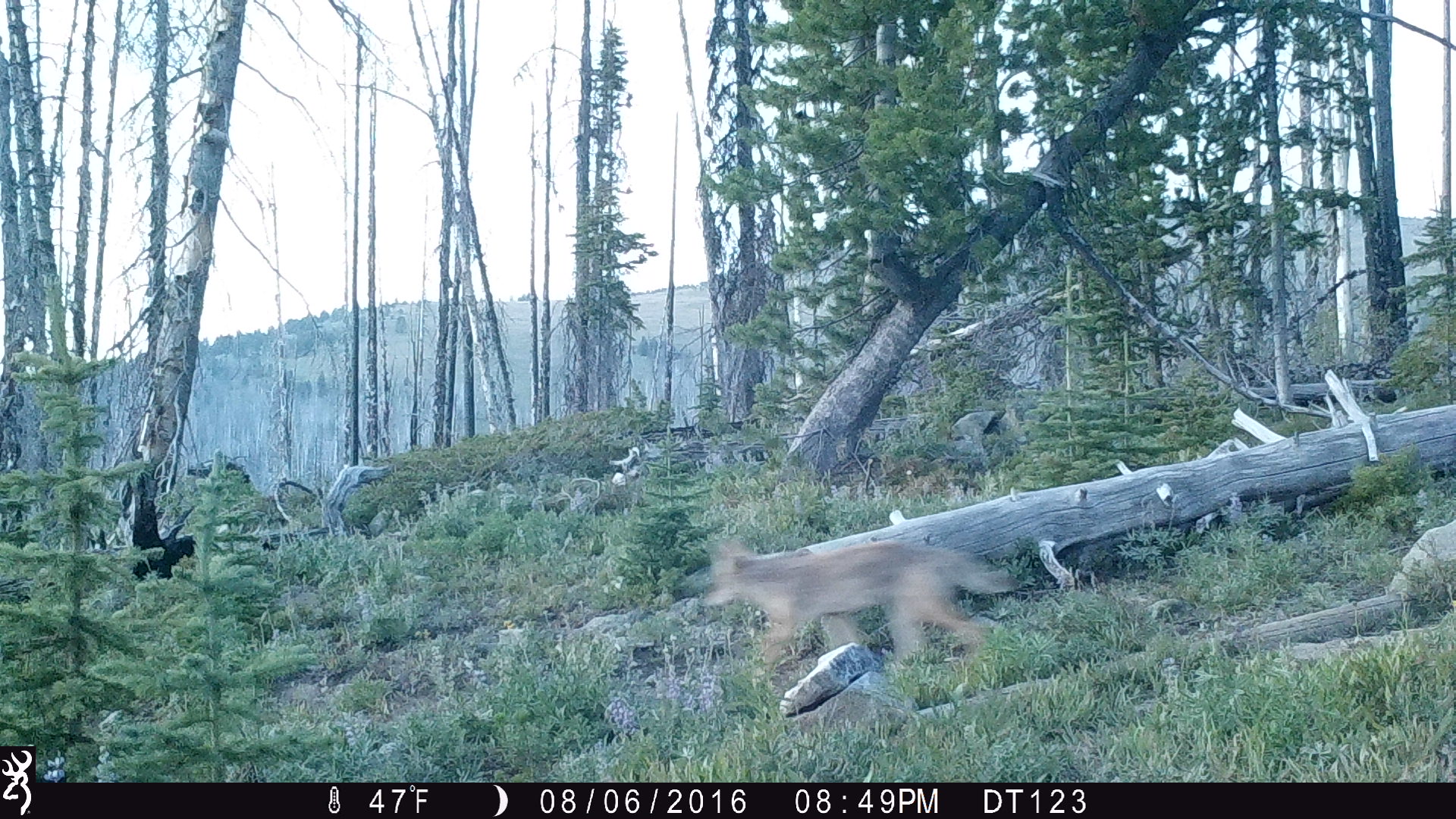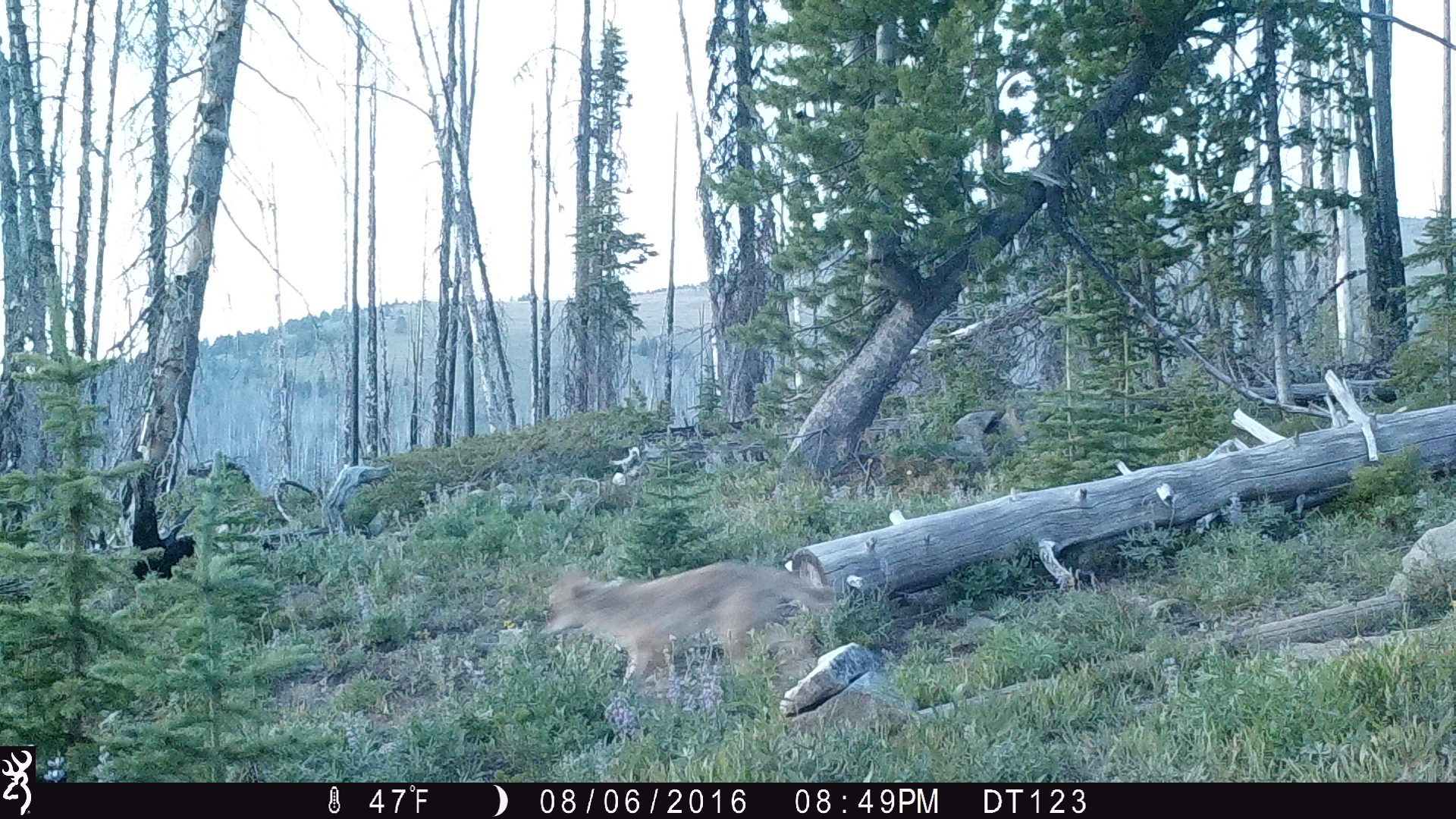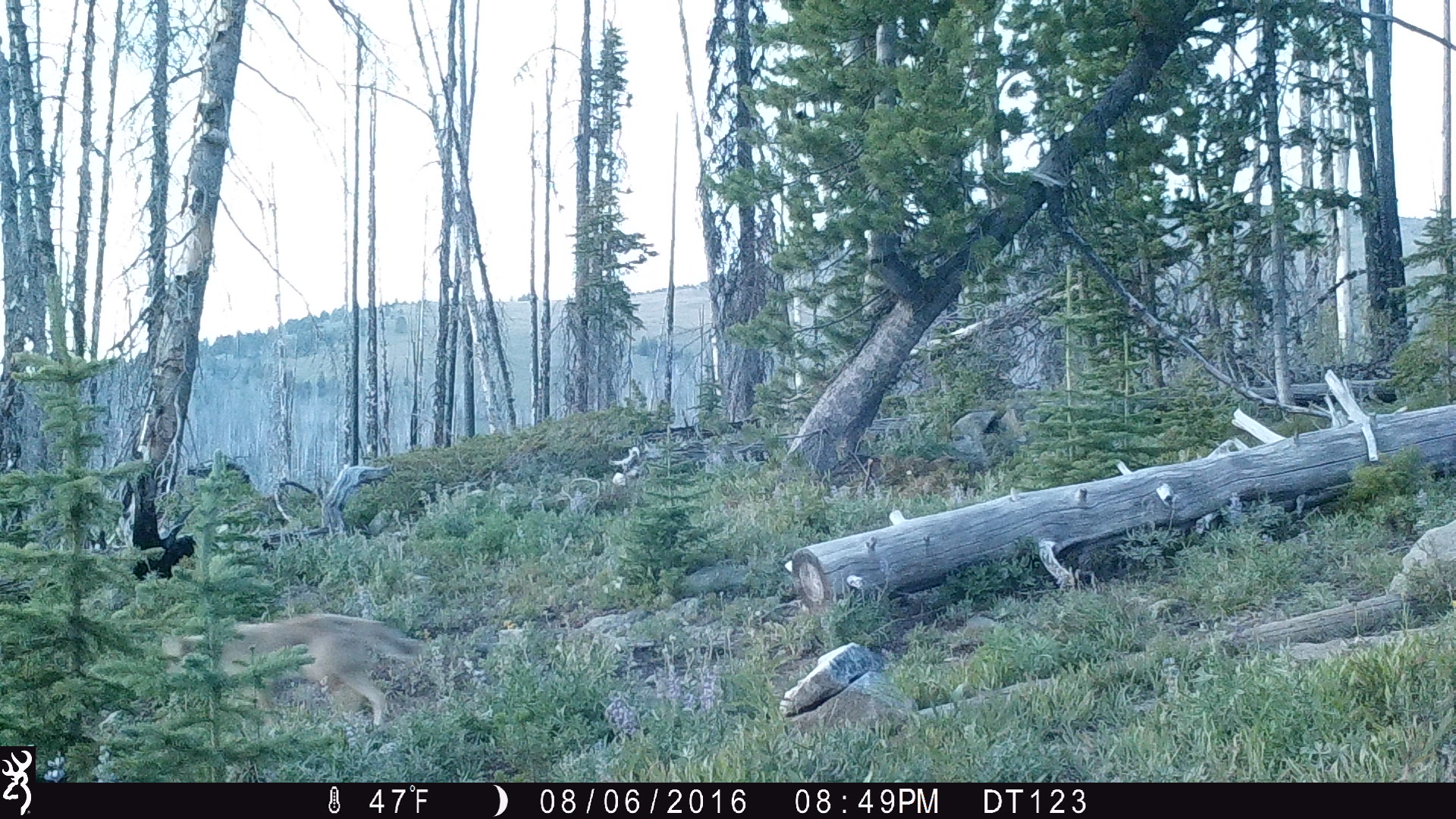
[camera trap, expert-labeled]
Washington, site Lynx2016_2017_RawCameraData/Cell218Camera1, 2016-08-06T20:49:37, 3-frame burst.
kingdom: Animalia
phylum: Chordata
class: Mammalia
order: Carnivora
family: Canidae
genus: Canis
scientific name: Canis latrans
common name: coyote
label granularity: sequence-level